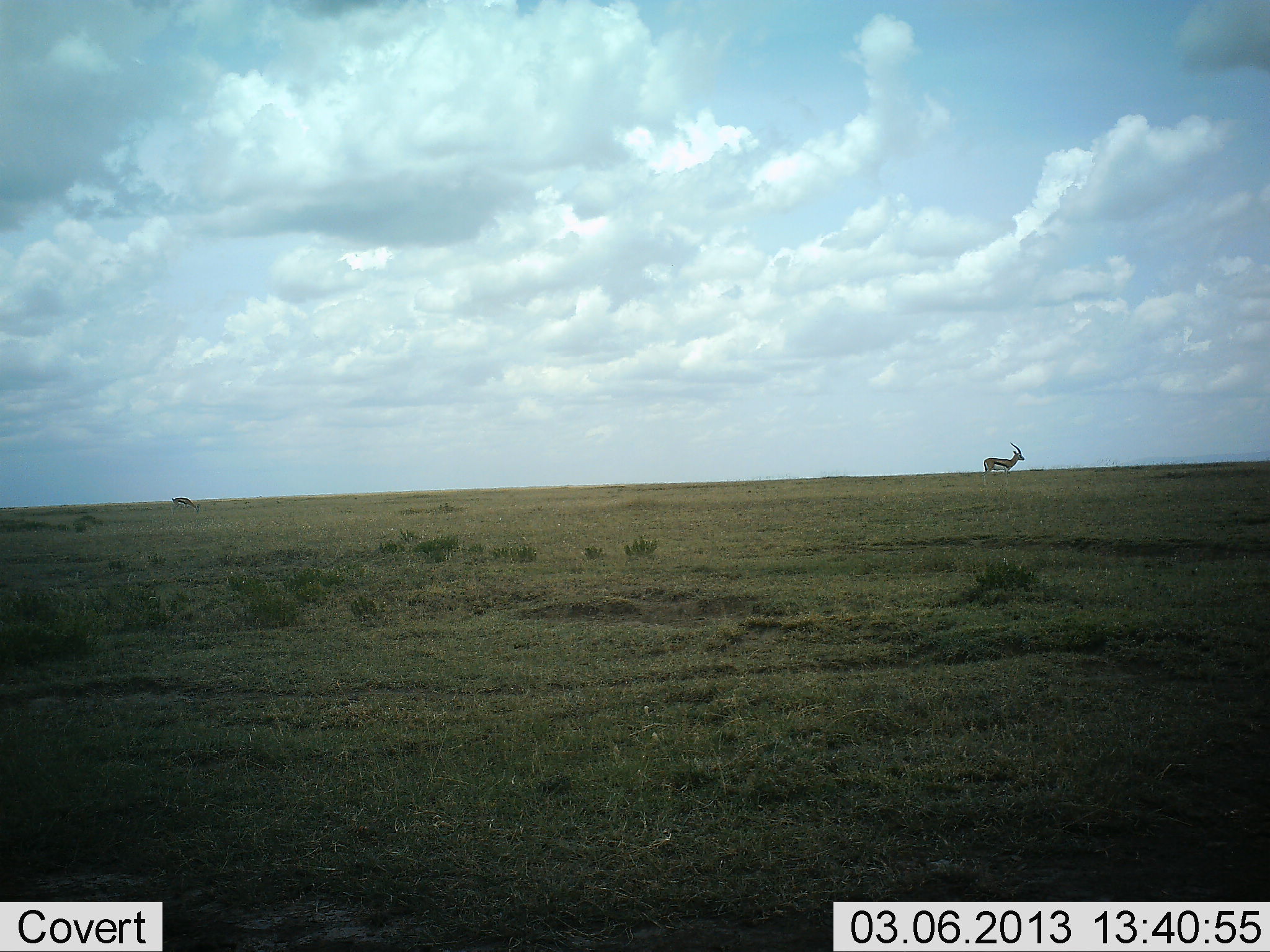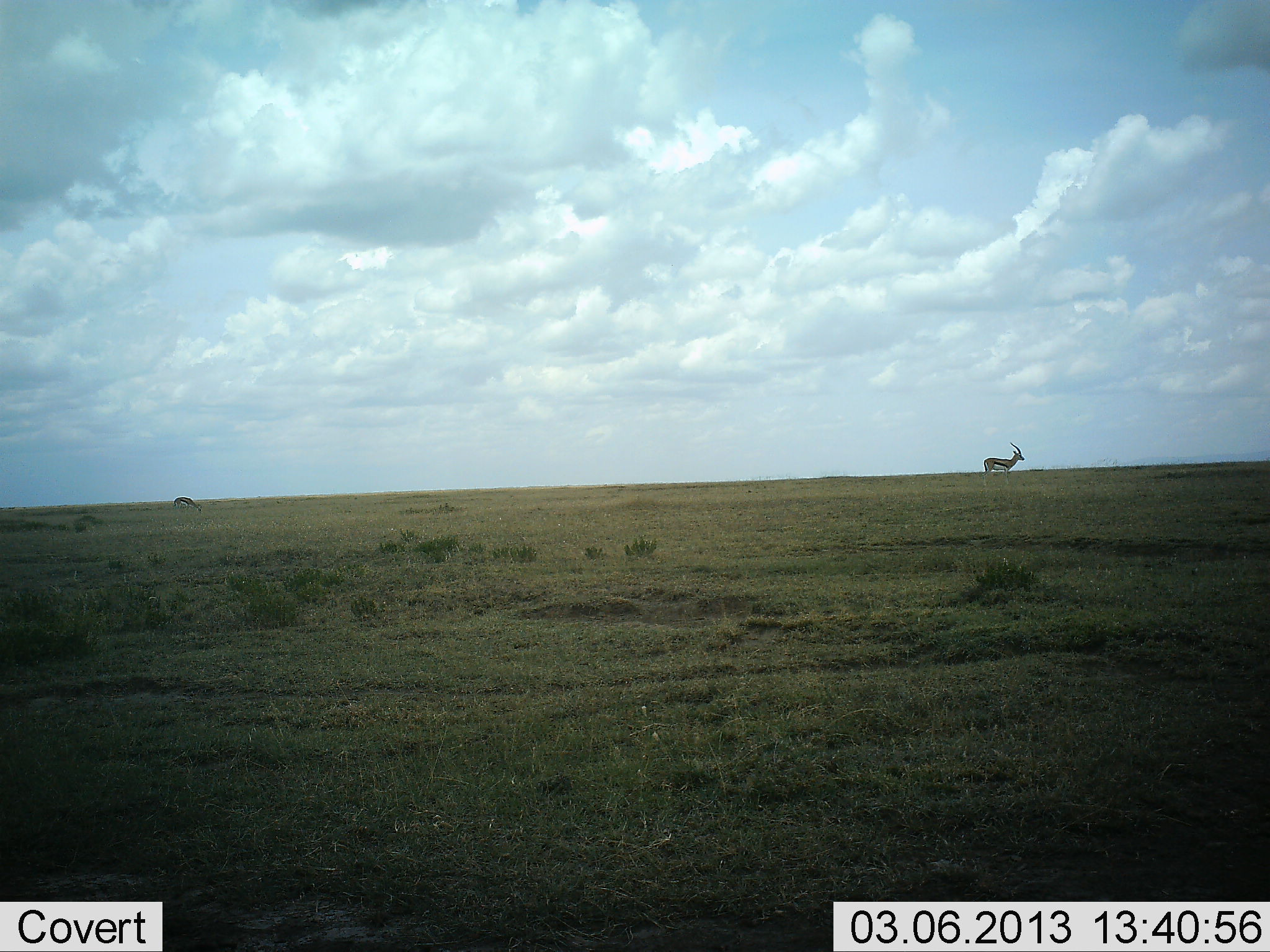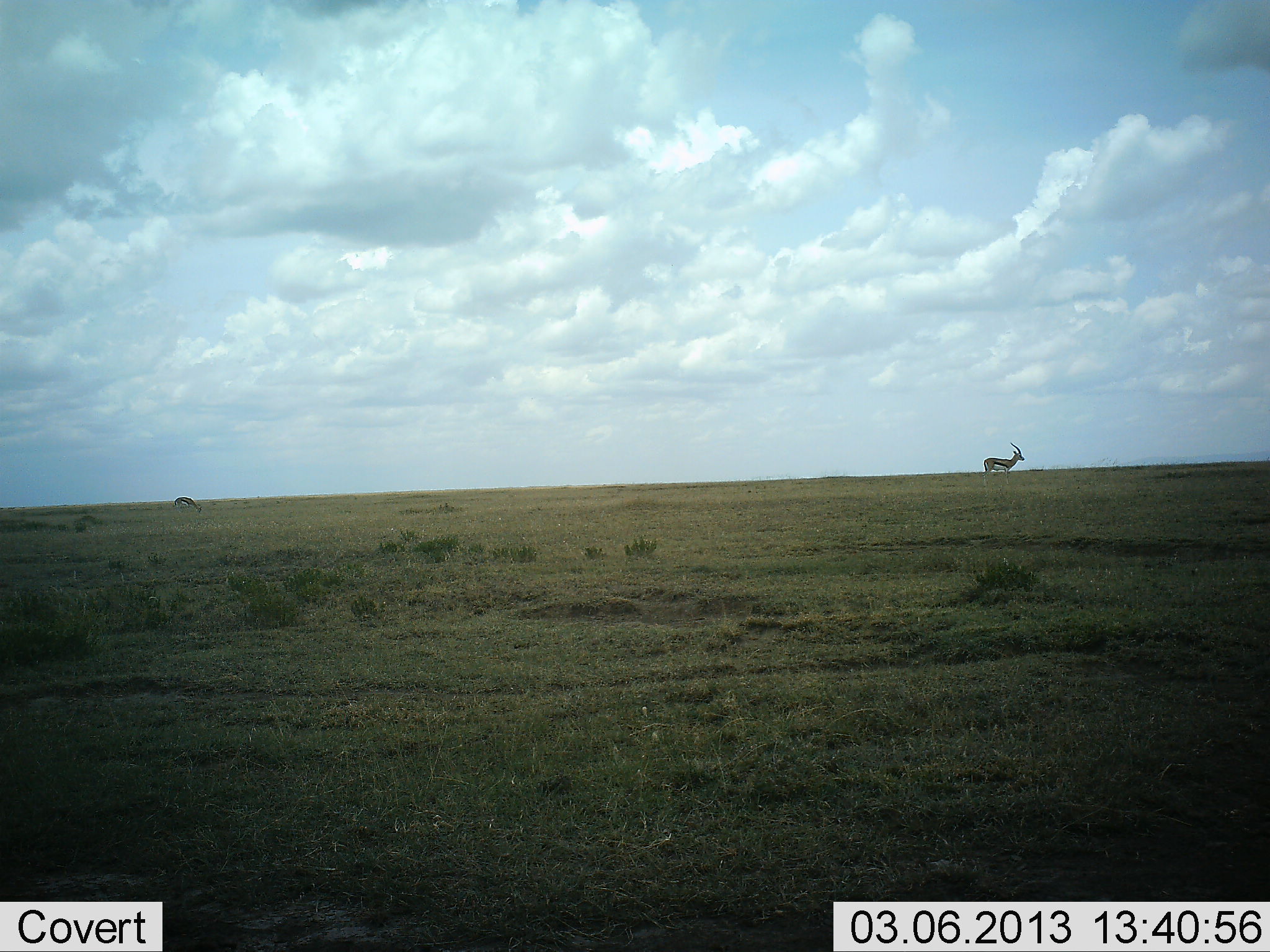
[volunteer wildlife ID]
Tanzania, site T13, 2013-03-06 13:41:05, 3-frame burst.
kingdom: Animalia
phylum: Chordata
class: Mammalia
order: Artiodactyla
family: Bovidae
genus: Eudorcas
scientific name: Eudorcas thomsonii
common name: thomson's gazelle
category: gazellethomsons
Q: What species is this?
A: Gazellethomsons (thomson's gazelle) (Eudorcas thomsonii).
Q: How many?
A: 2.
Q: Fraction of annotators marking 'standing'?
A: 82%.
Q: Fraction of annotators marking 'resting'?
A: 3%.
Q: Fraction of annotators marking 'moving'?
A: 12%.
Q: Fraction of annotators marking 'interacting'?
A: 0%.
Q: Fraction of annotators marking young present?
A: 0%.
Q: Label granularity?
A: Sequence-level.